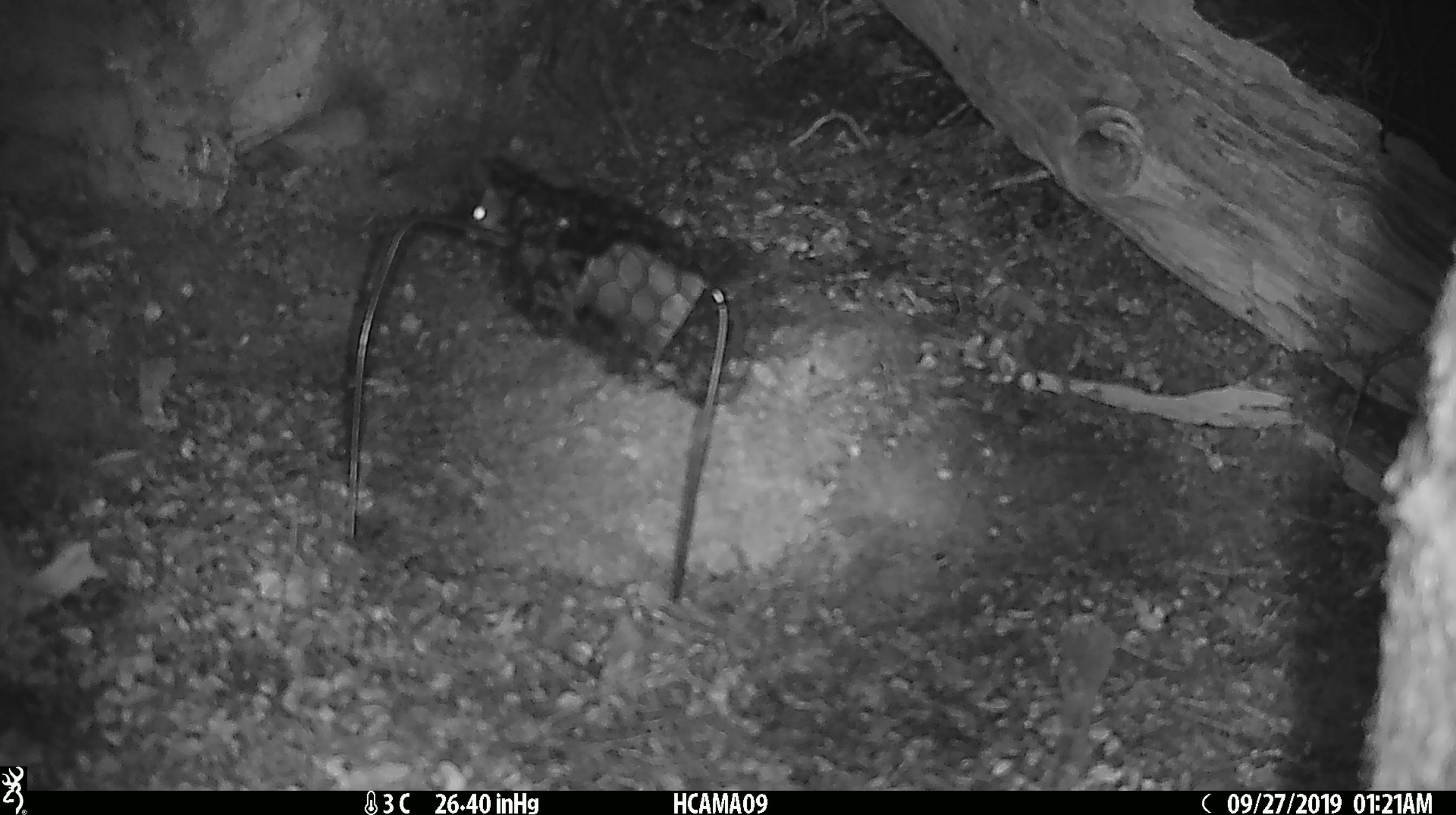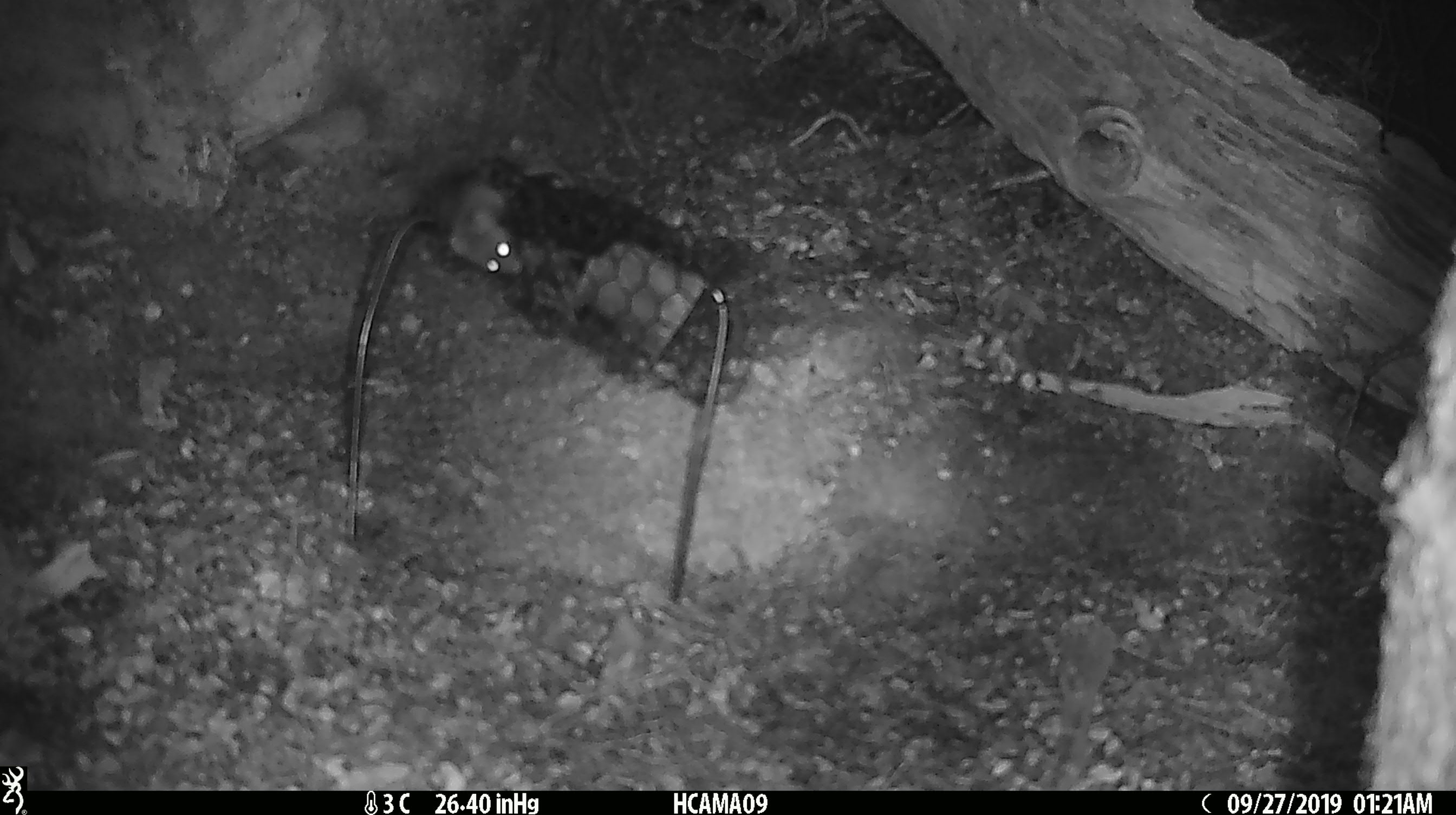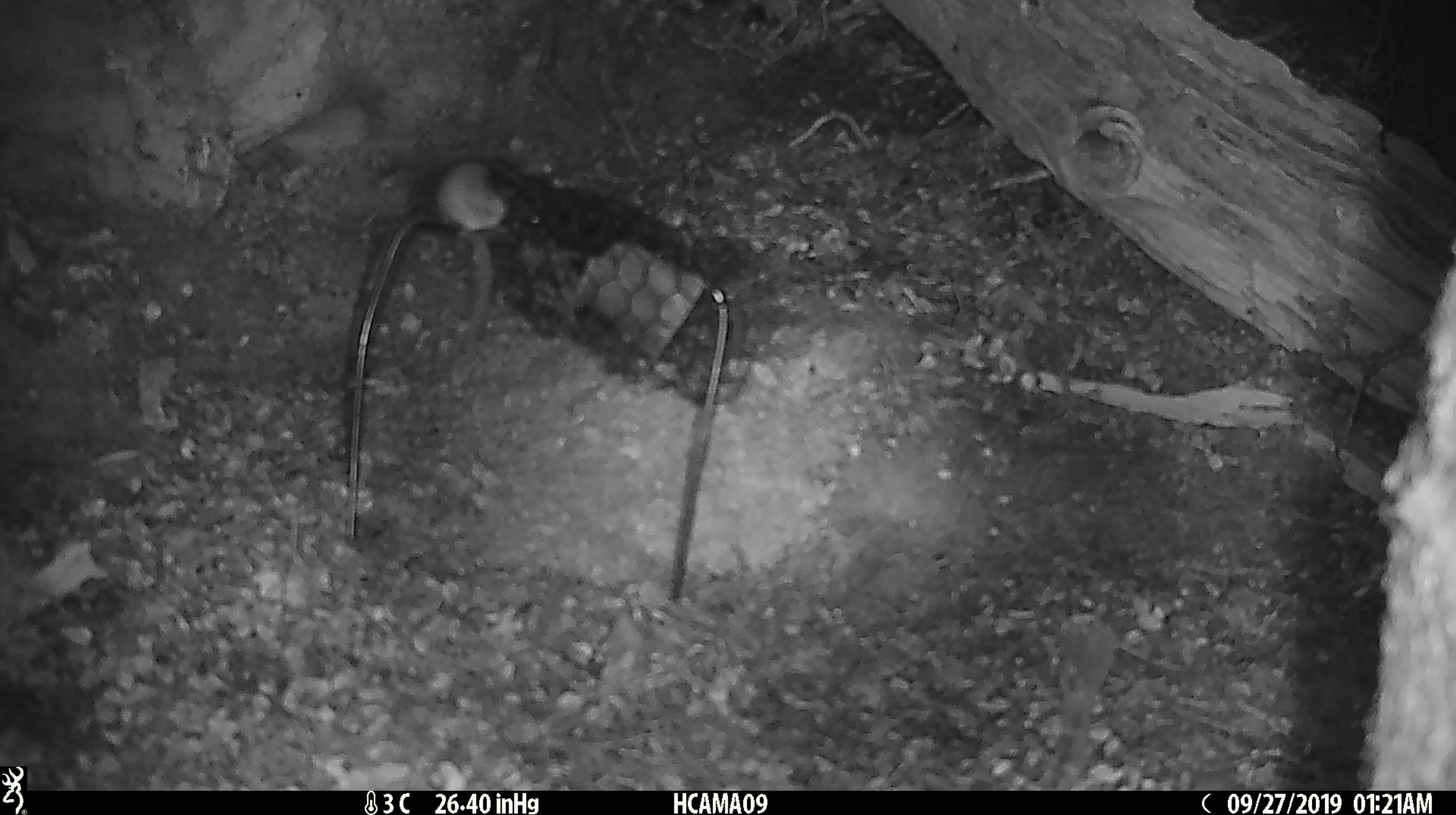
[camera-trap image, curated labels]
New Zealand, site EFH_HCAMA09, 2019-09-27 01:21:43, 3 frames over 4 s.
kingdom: Animalia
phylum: Chordata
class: Mammalia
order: Rodentia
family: Muridae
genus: Mus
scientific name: Mus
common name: mouse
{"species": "mouse (Mus)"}